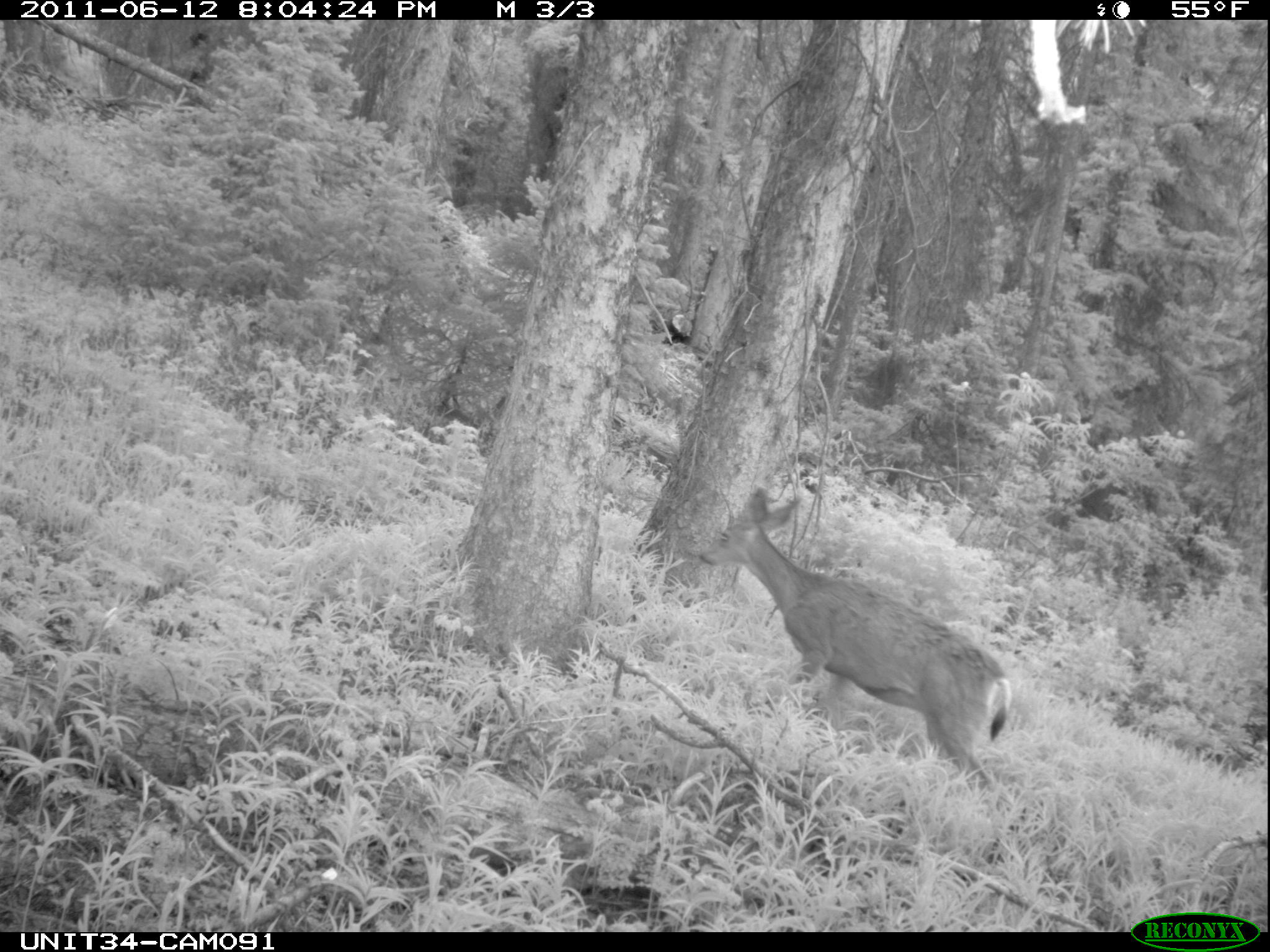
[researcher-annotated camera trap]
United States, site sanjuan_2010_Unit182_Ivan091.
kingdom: Animalia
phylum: Chordata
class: Mammalia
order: Artiodactyla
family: Cervidae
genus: Odocoileus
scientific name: Odocoileus hemionus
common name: mule deer